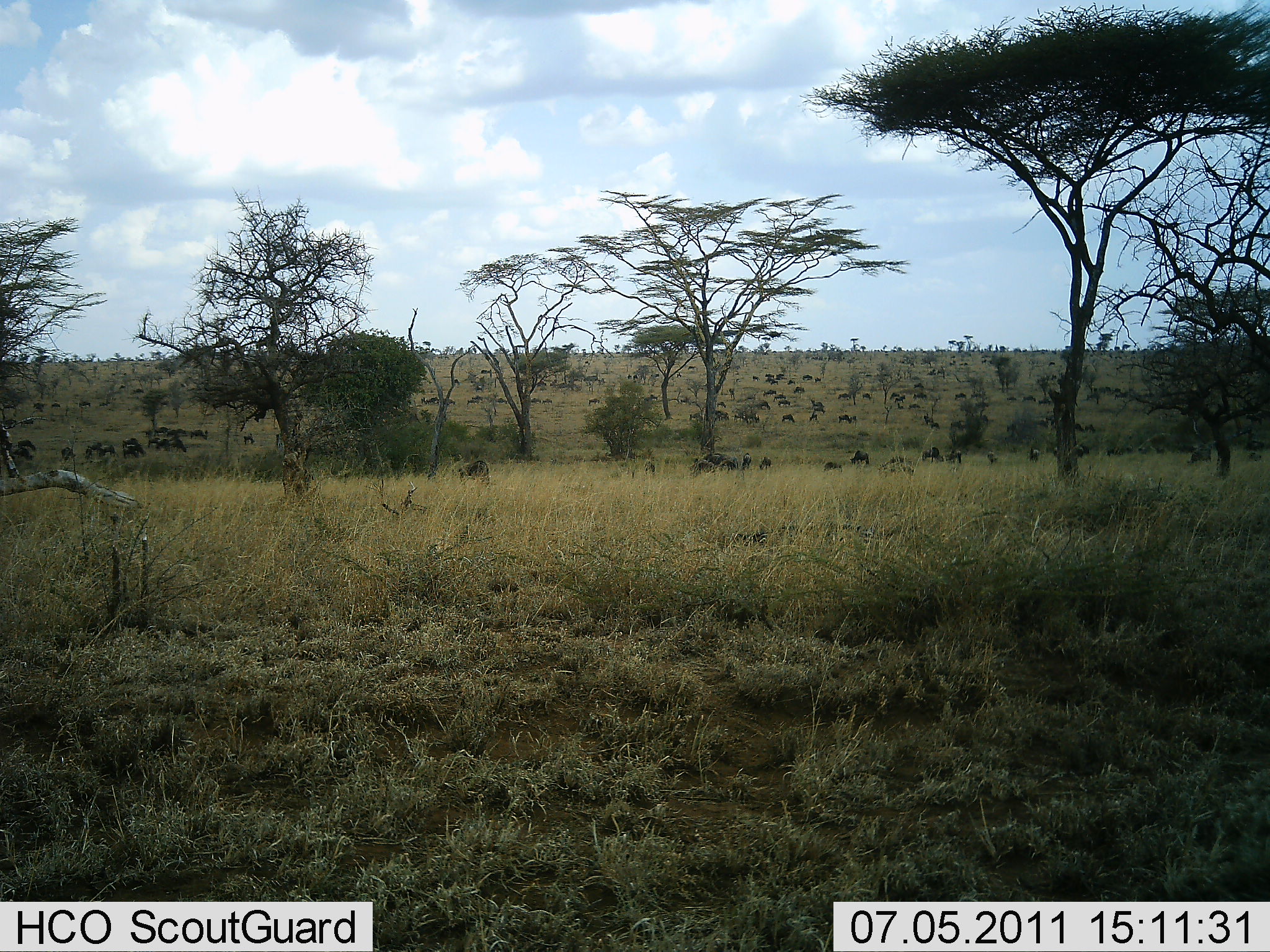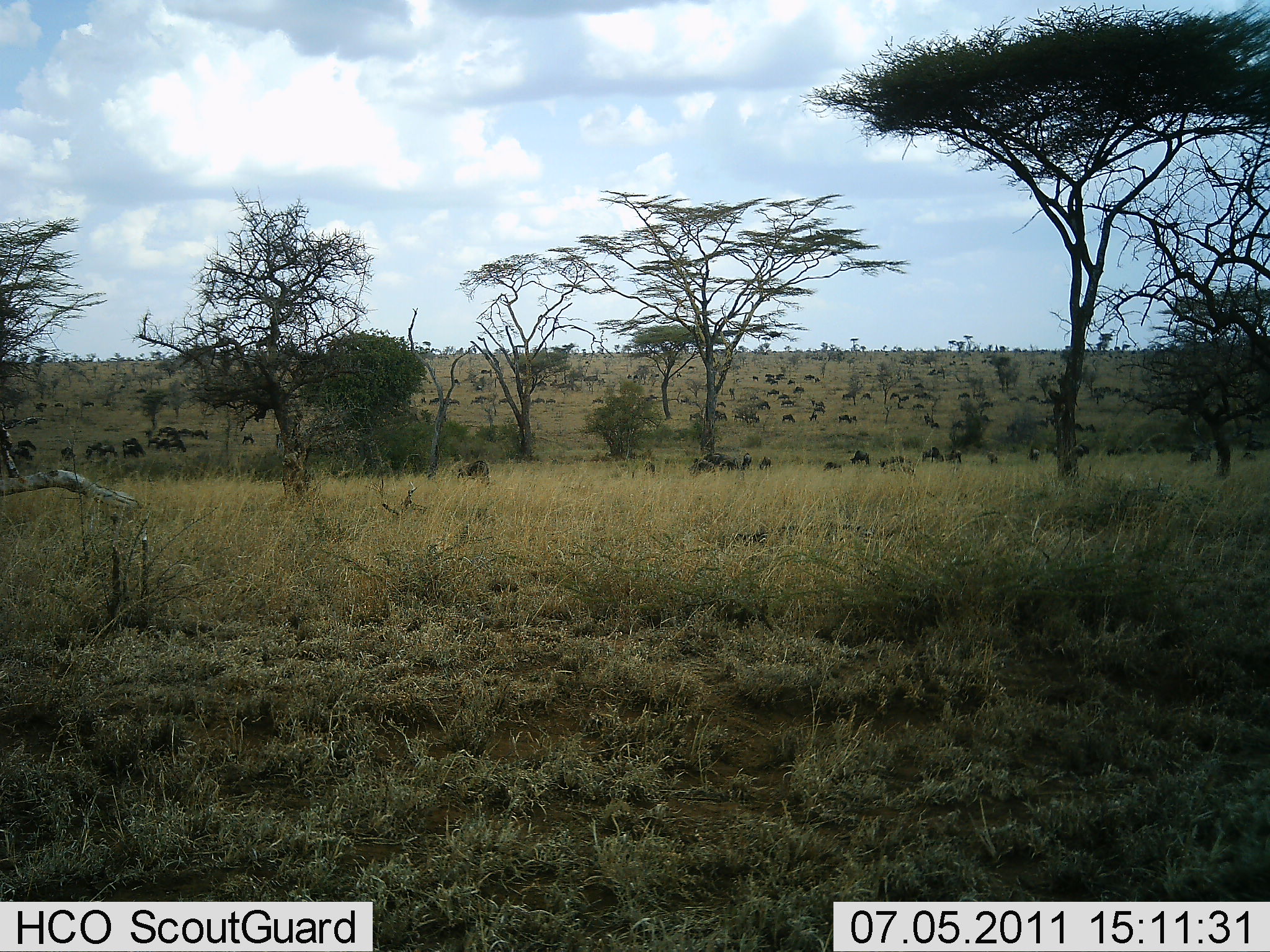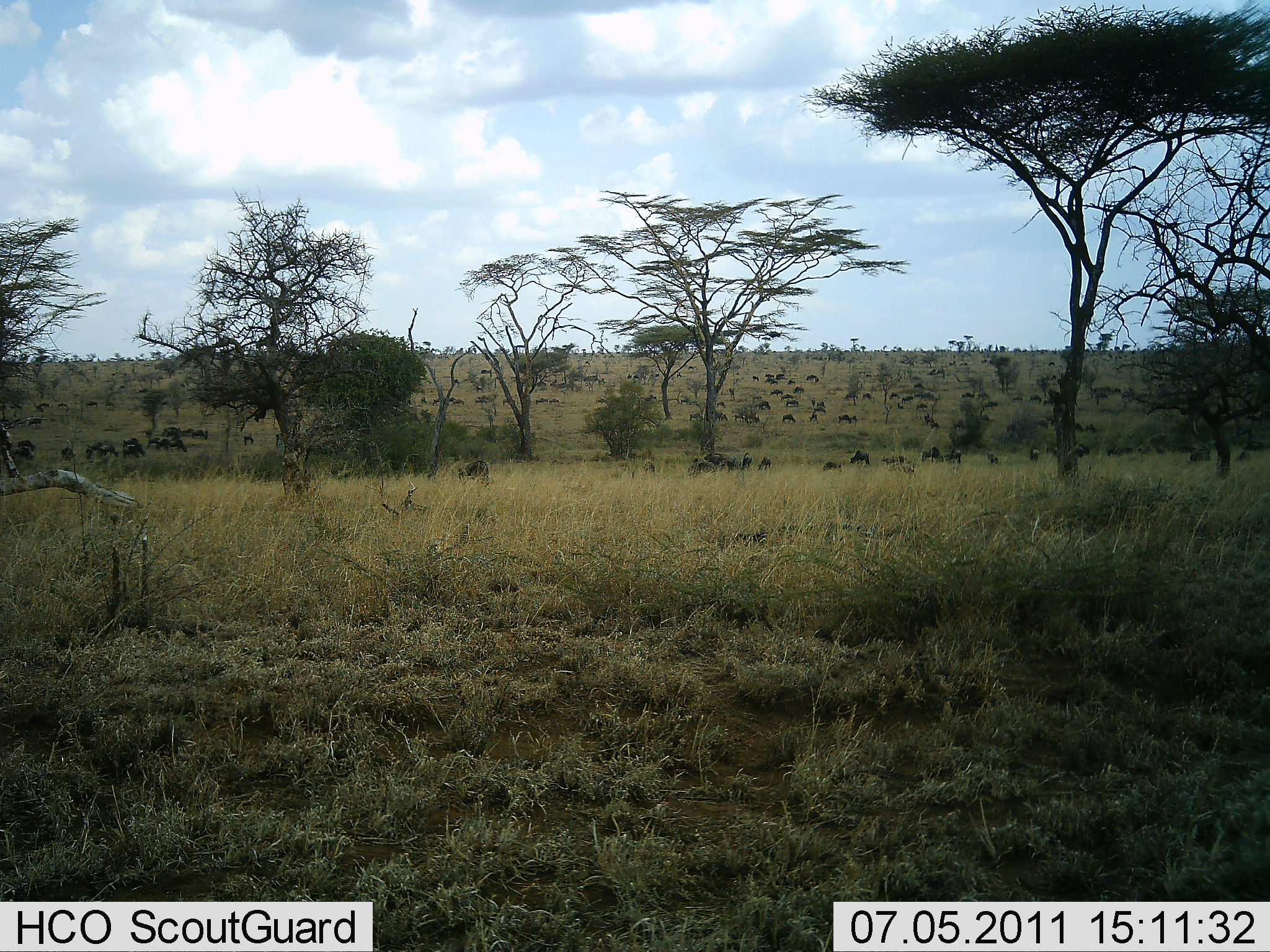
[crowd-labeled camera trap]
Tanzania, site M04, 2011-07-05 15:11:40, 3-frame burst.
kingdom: Animalia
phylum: Chordata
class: Mammalia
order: Artiodactyla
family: Bovidae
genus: Connochaetes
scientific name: Connochaetes taurinus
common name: blue wildebeest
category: wildebeest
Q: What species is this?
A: Wildebeest (blue wildebeest) (Connochaetes taurinus).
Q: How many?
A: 51+.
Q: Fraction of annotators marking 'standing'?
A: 38%.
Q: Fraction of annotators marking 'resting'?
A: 0%.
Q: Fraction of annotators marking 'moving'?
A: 69%.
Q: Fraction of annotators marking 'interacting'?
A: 0%.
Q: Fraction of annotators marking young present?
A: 8%.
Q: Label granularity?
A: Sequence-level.